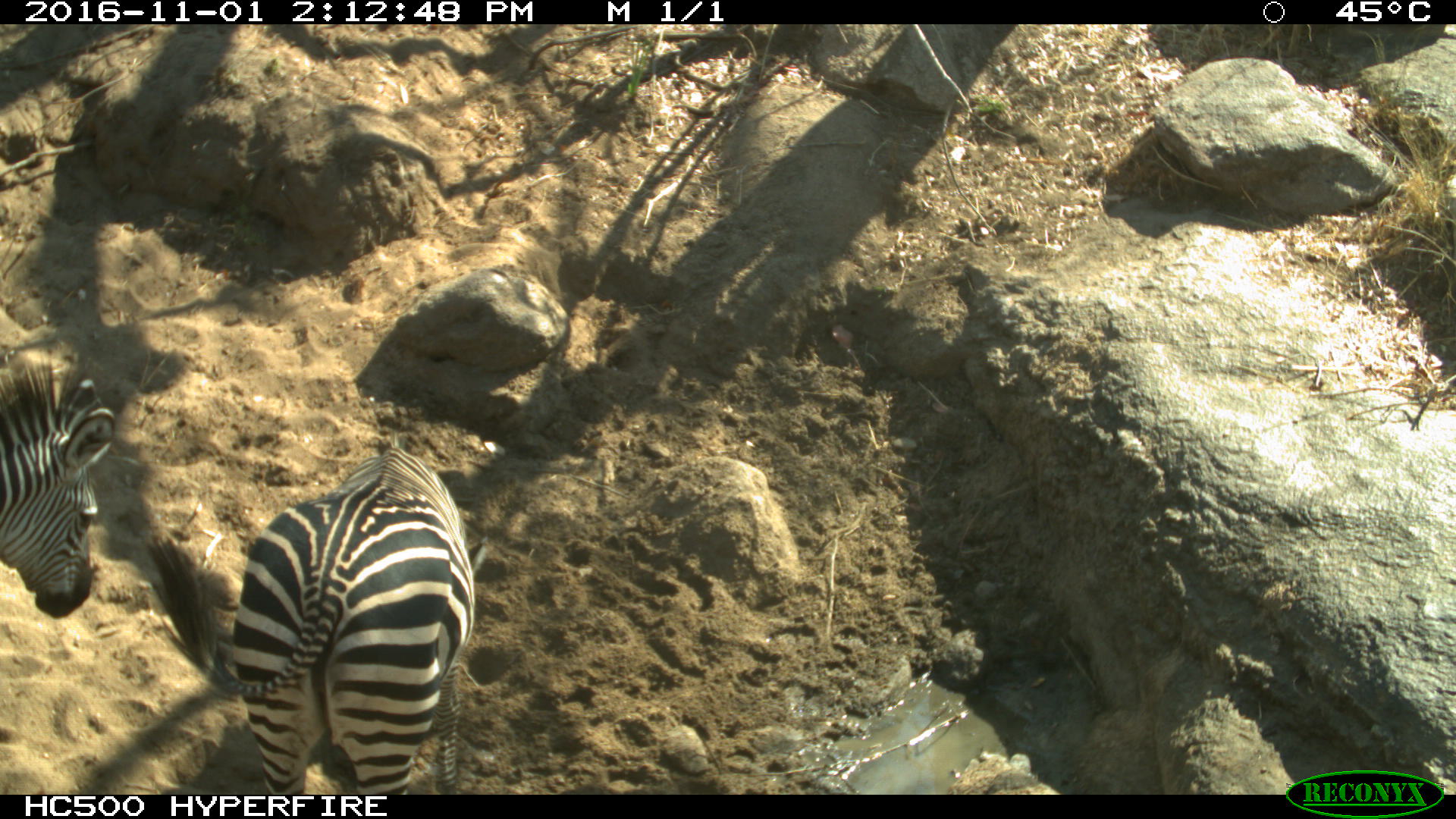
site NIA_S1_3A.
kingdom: Animalia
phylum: Chordata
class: Mammalia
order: Perissodactyla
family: Equidae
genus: Equus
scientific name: Equus quagga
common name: plains zebra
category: zebraplains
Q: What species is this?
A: Zebraplains (plains zebra) (Equus quagga).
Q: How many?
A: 2.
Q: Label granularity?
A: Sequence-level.